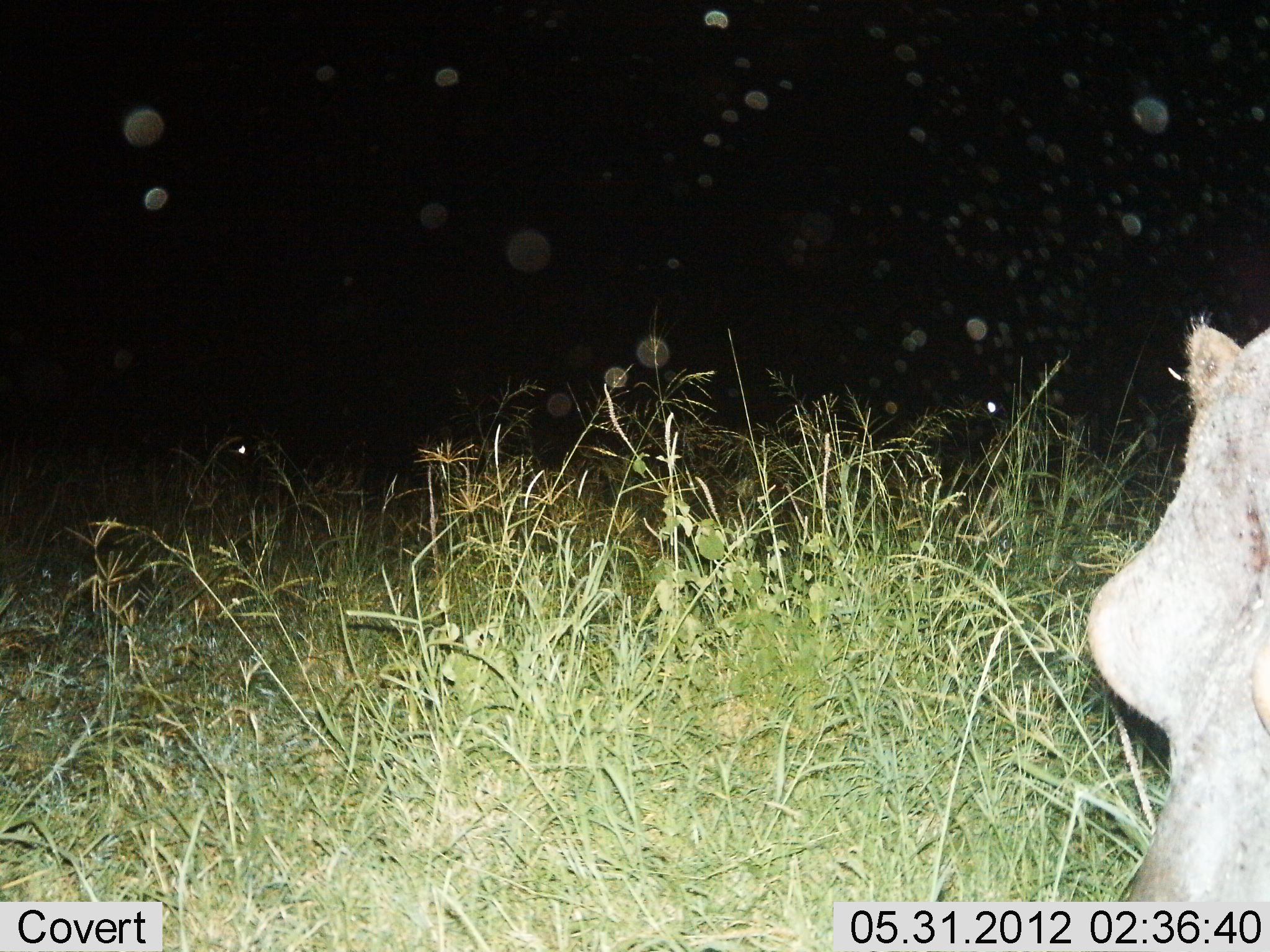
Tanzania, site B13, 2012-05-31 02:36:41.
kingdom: Animalia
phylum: Chordata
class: Mammalia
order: Artiodactyla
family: Suidae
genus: Phacochoerus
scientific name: Phacochoerus africanus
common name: warthog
Warthog (Phacochoerus africanus), count 1. Behavior (volunteer vote fractions): standing 60%, resting 20%, moving 20%, interacting 0%. Young present (vote fraction): 0%. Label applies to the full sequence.